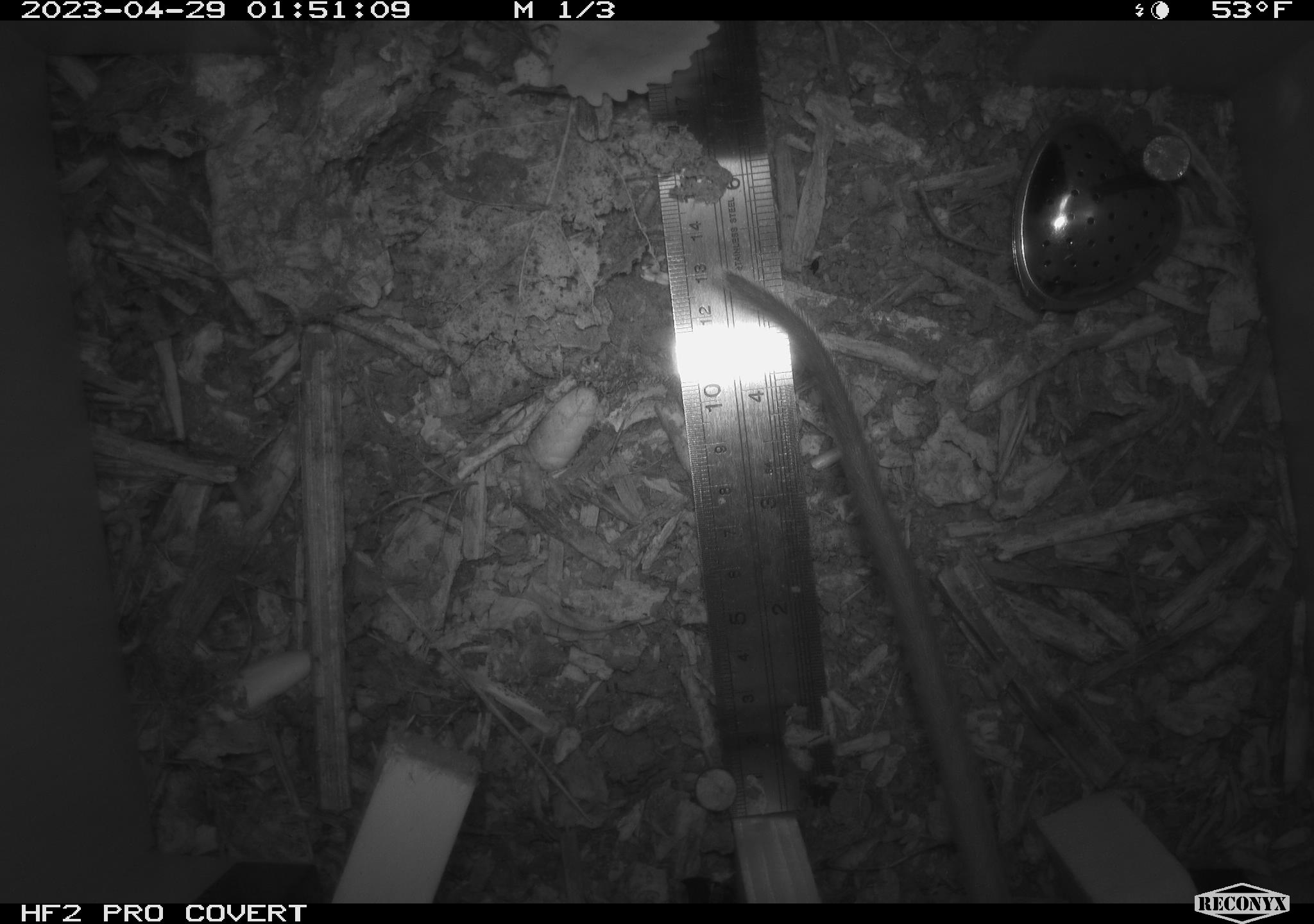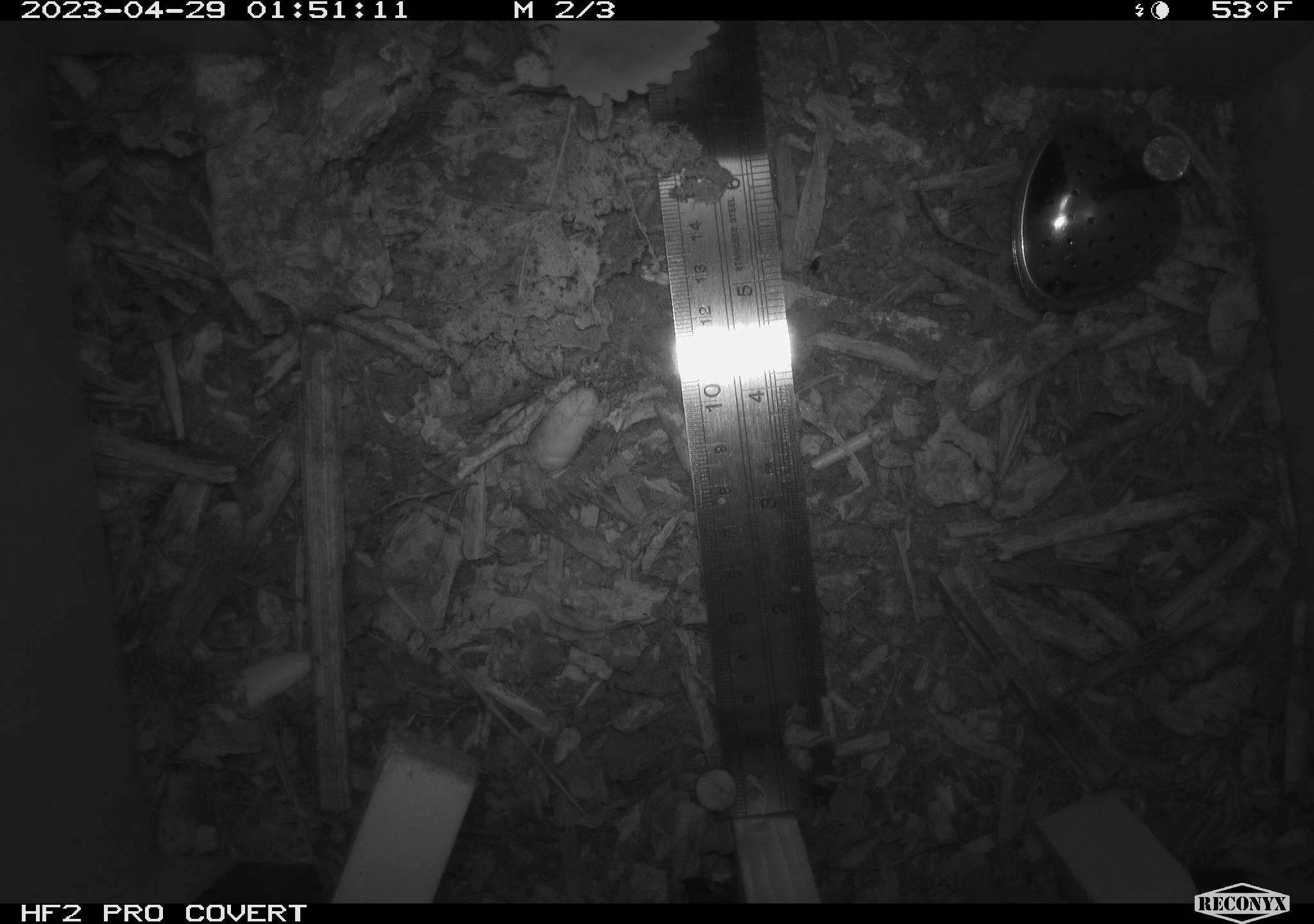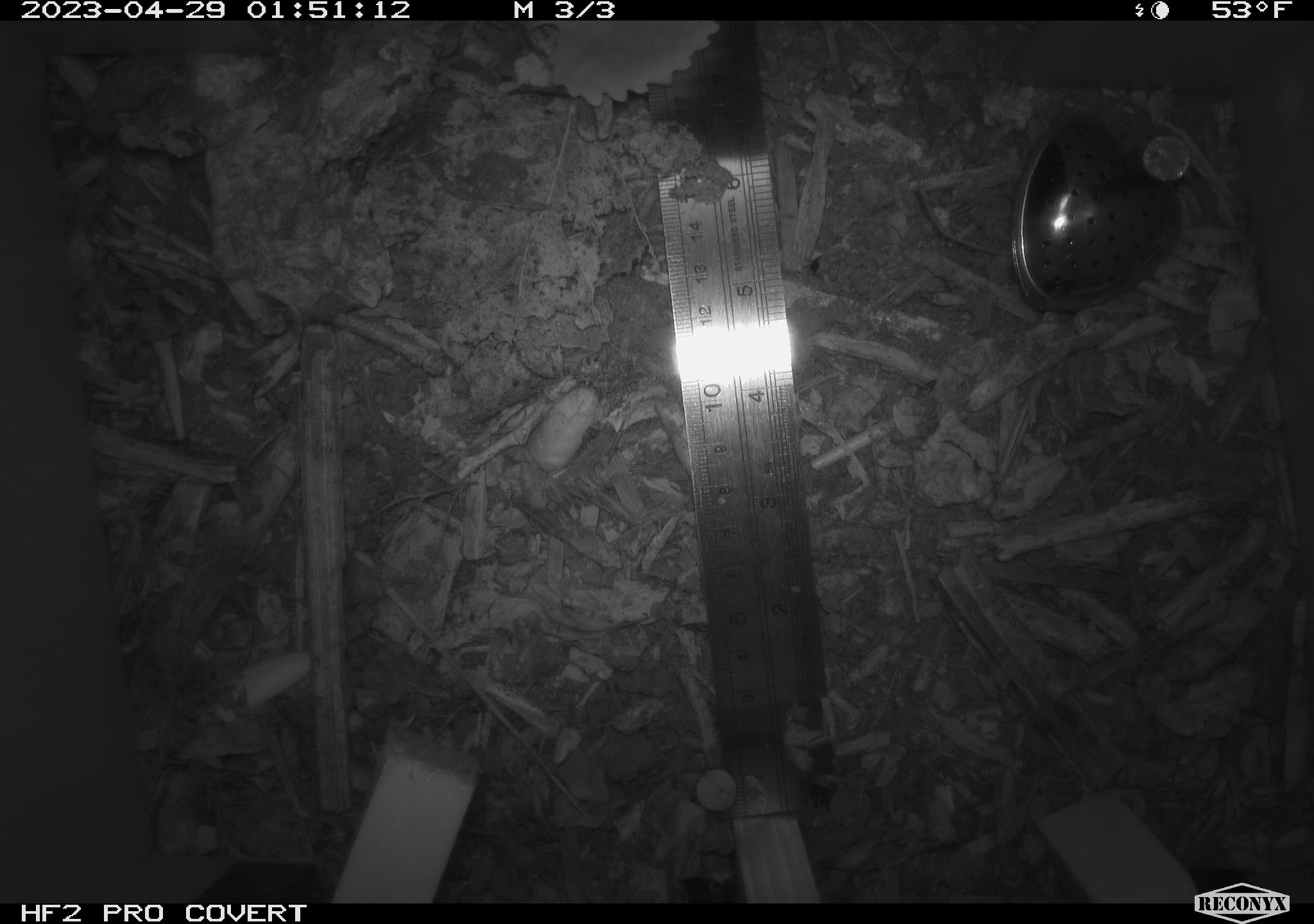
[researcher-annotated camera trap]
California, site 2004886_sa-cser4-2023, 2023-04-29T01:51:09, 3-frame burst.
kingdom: Animalia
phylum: Chordata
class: Mammalia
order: Rodentia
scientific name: Rodentia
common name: woodrat or rat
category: woodrat or rat species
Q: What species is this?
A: Woodrat or rat species (woodrat or rat) (Rodentia).